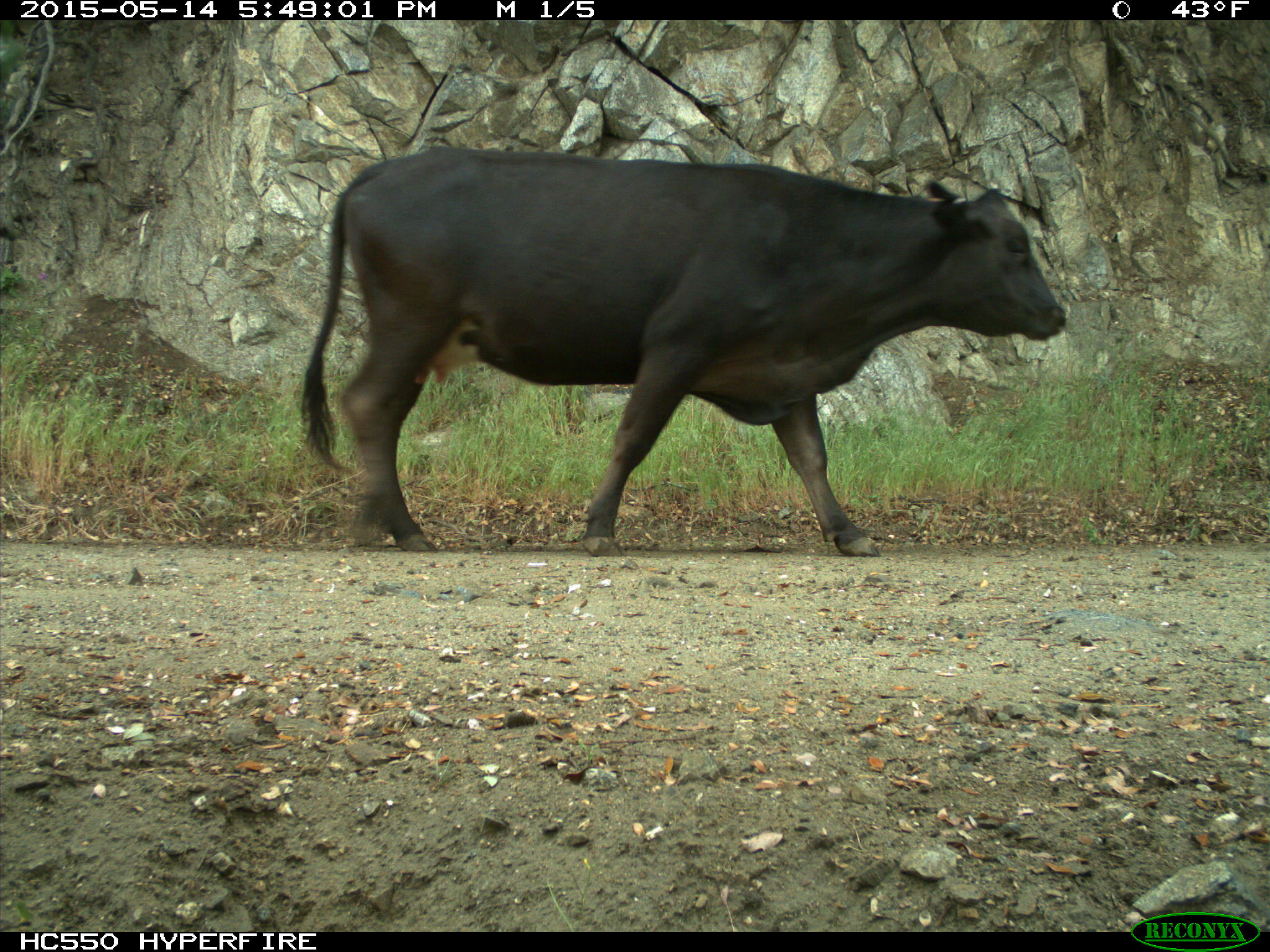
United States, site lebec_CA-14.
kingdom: Animalia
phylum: Chordata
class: Mammalia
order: Artiodactyla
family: Bovidae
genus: Bos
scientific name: Bos taurus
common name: domestic cow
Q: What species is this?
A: Bos taurus (domestic cow).